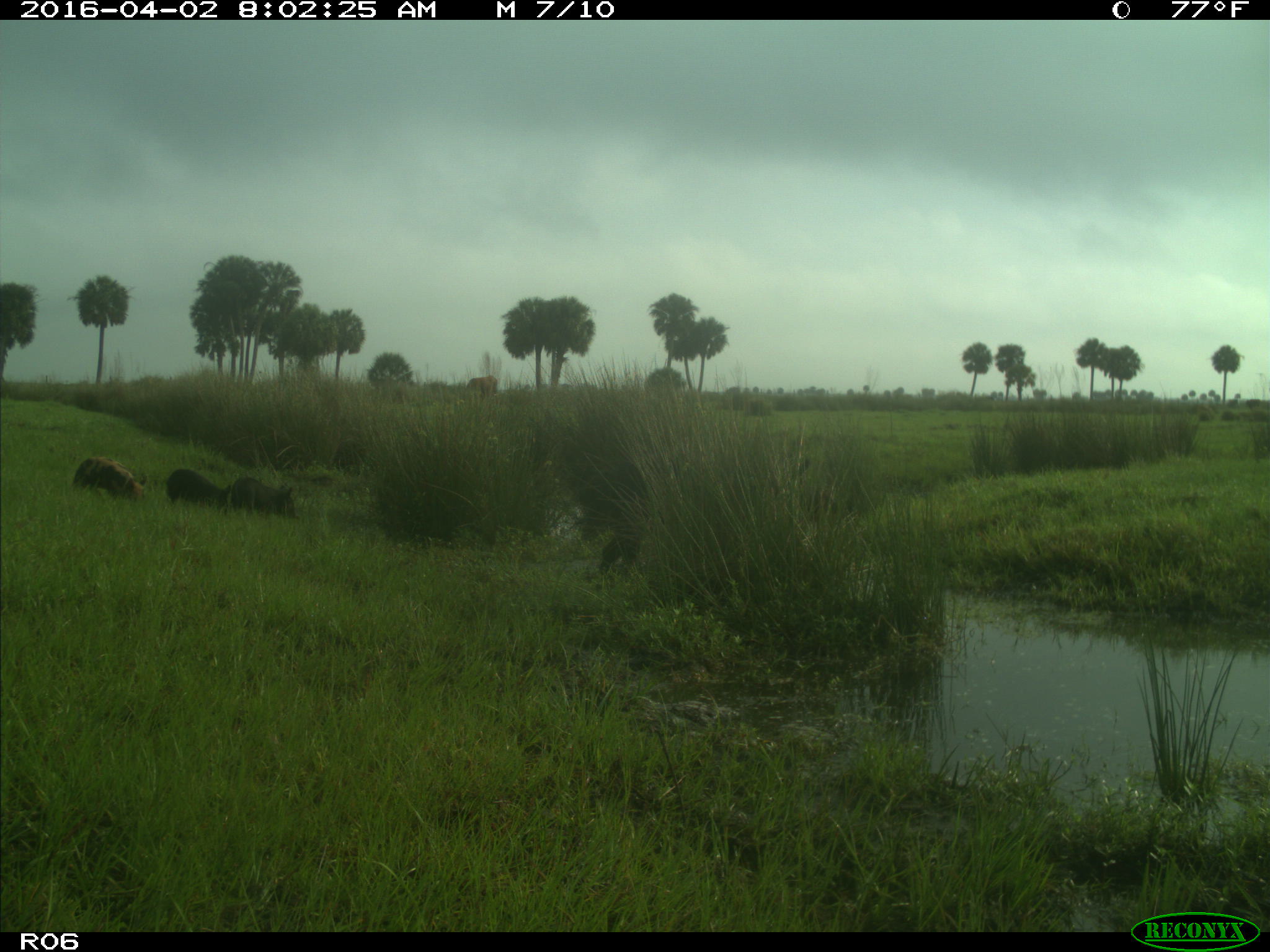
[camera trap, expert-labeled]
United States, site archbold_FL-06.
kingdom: Animalia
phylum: Chordata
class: Mammalia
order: Artiodactyla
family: Suidae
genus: Sus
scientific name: Sus scrofa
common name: wild boar